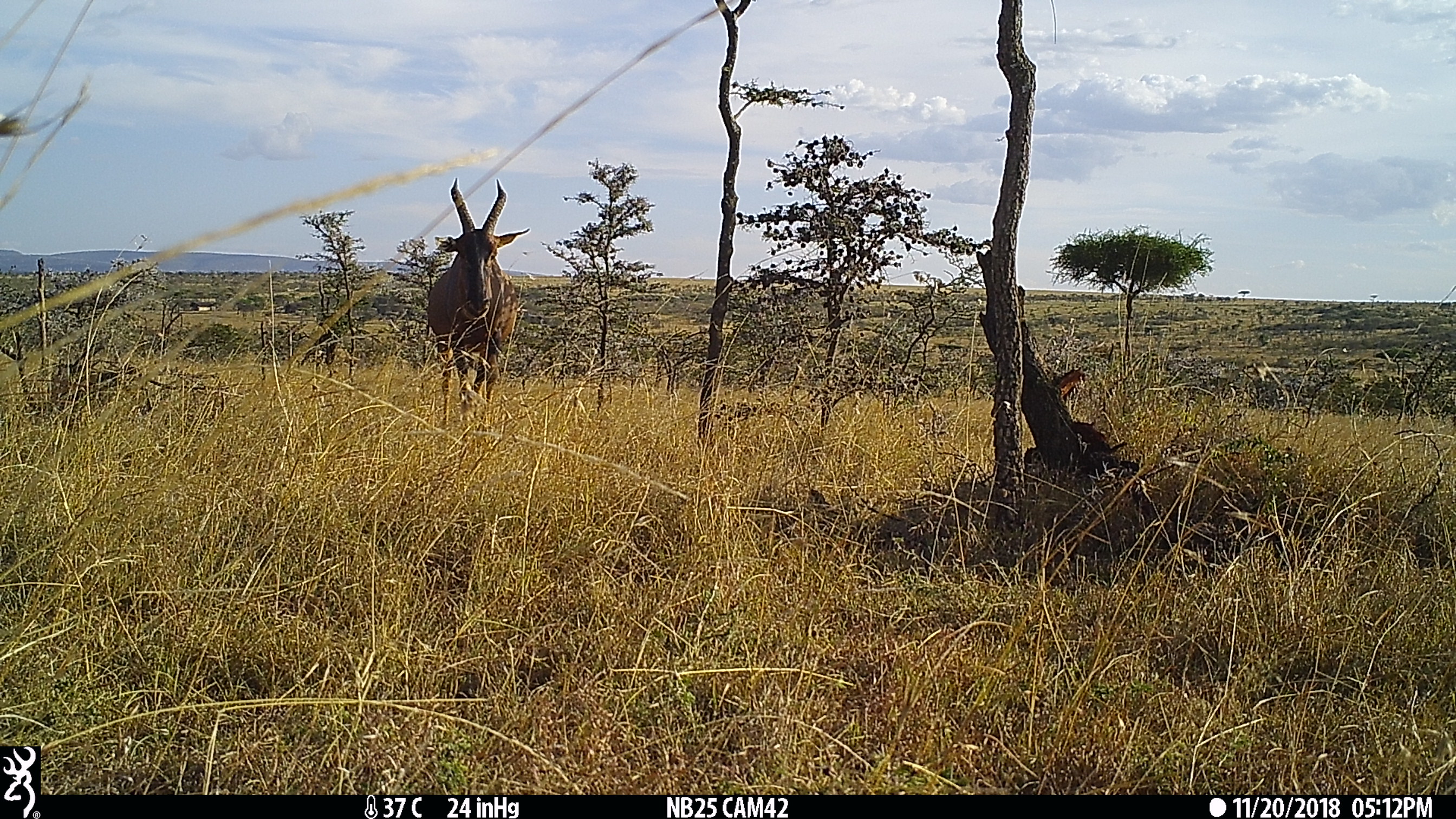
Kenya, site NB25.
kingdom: Animalia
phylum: Chordata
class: Mammalia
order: Artiodactyla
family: Bovidae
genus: Damaliscus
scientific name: Damaliscus lunatus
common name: topi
Topi (Damaliscus lunatus).